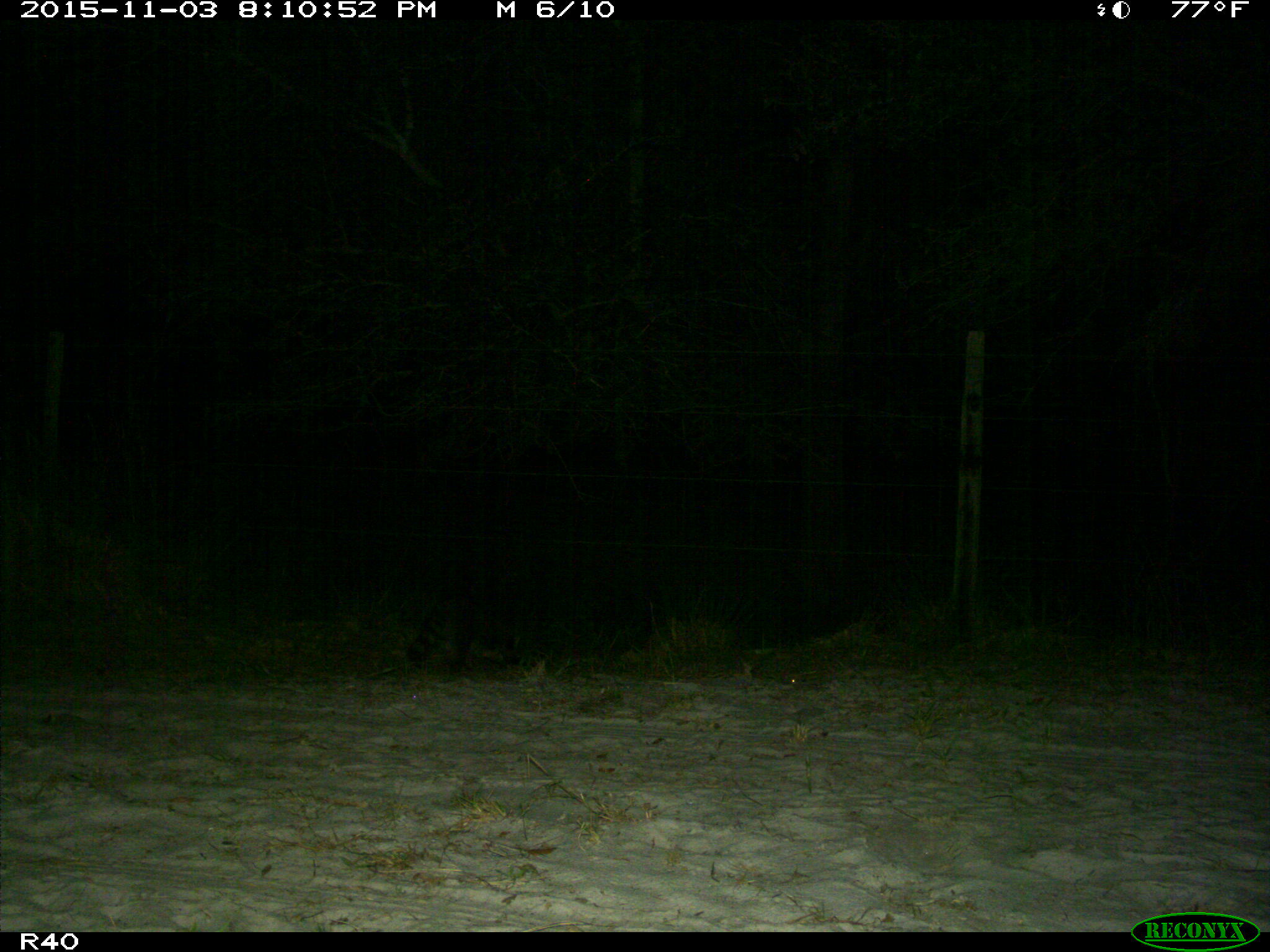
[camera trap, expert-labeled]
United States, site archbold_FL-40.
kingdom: Animalia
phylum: Chordata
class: Mammalia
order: Carnivora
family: Procyonidae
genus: Procyon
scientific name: Procyon lotor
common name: common raccoon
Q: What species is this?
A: Procyon lotor (common raccoon).